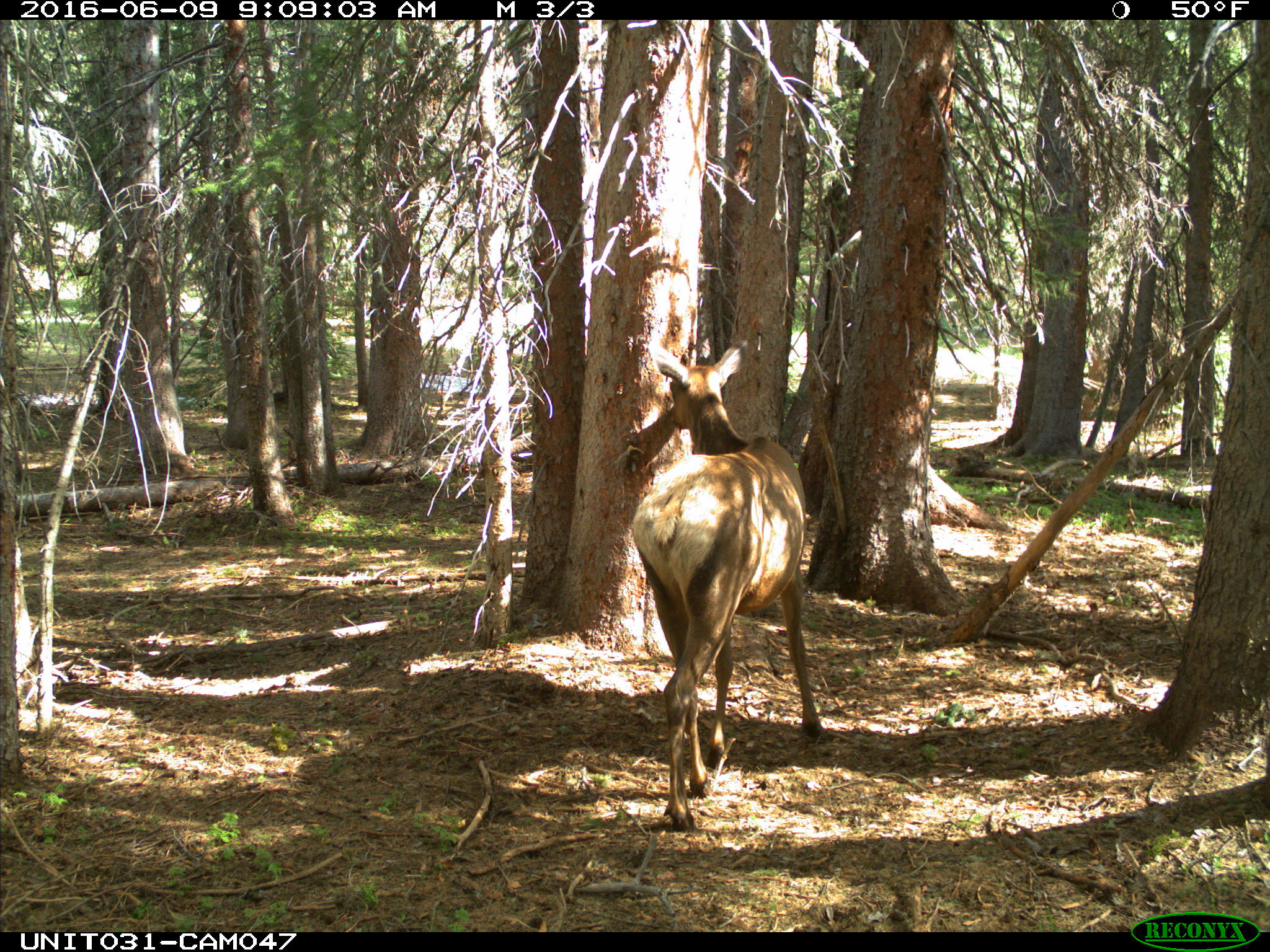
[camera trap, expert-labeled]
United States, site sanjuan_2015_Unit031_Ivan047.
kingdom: Animalia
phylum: Chordata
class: Mammalia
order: Artiodactyla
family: Cervidae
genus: Cervus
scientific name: Cervus elaphus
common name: red deer